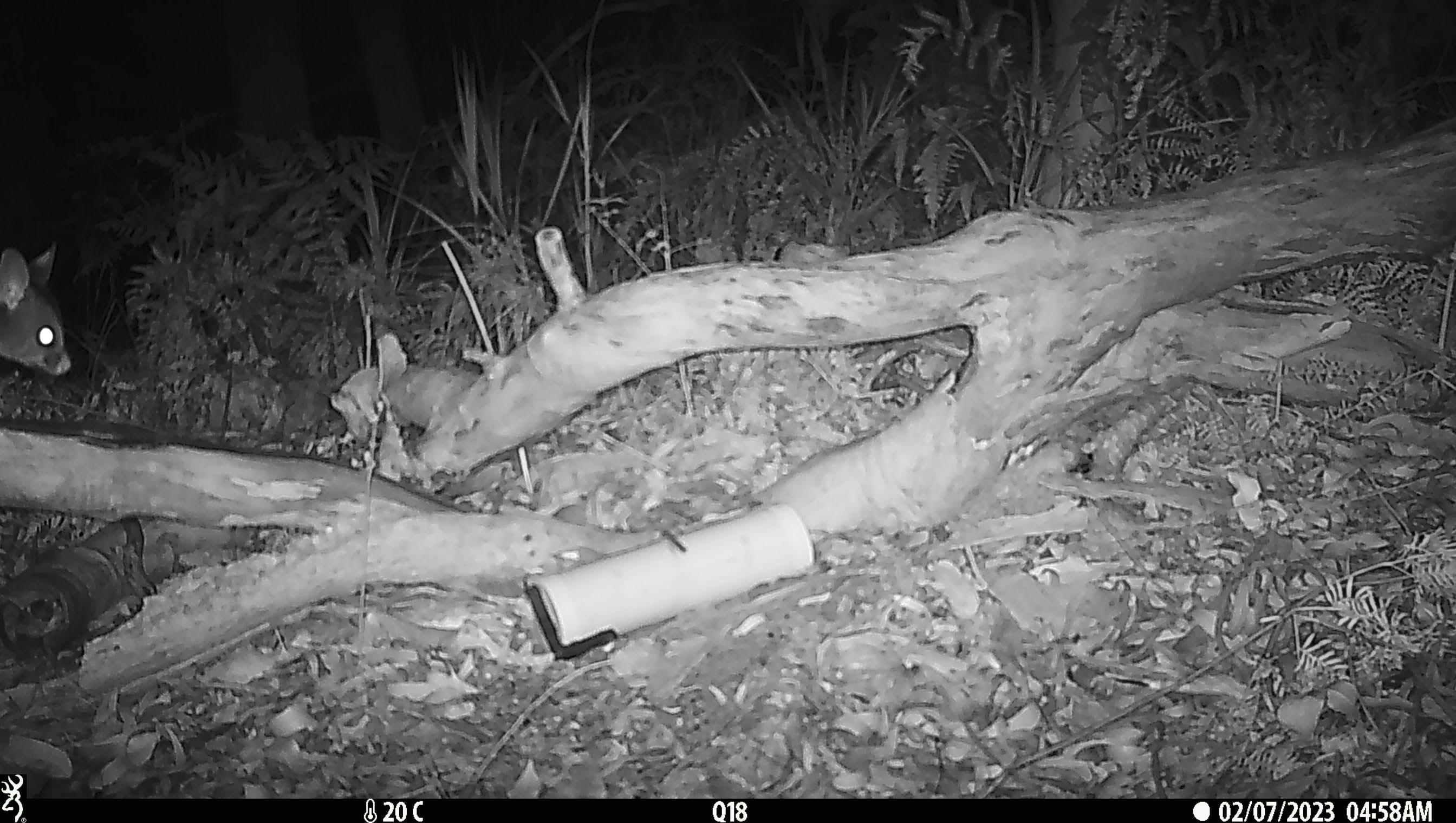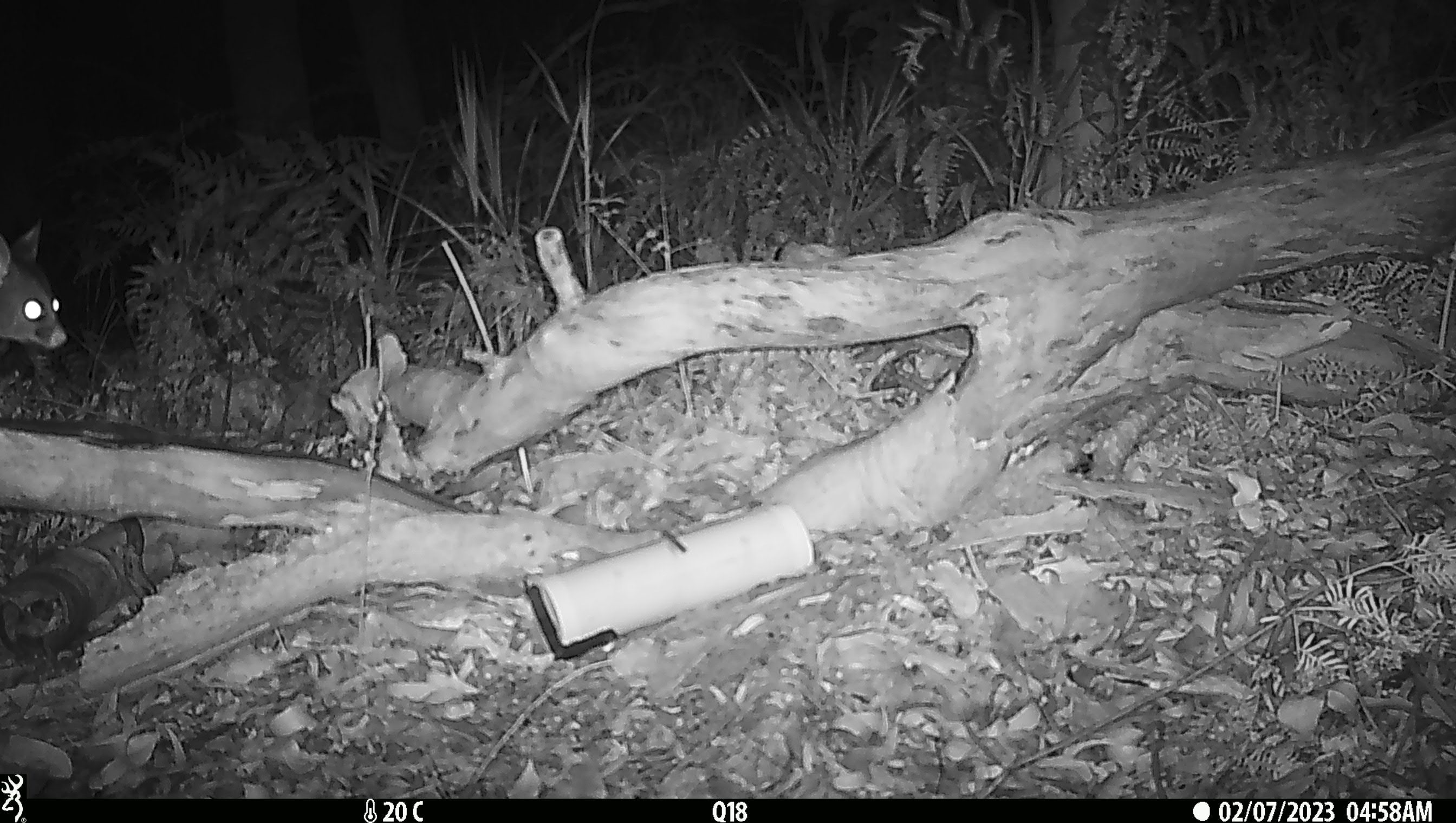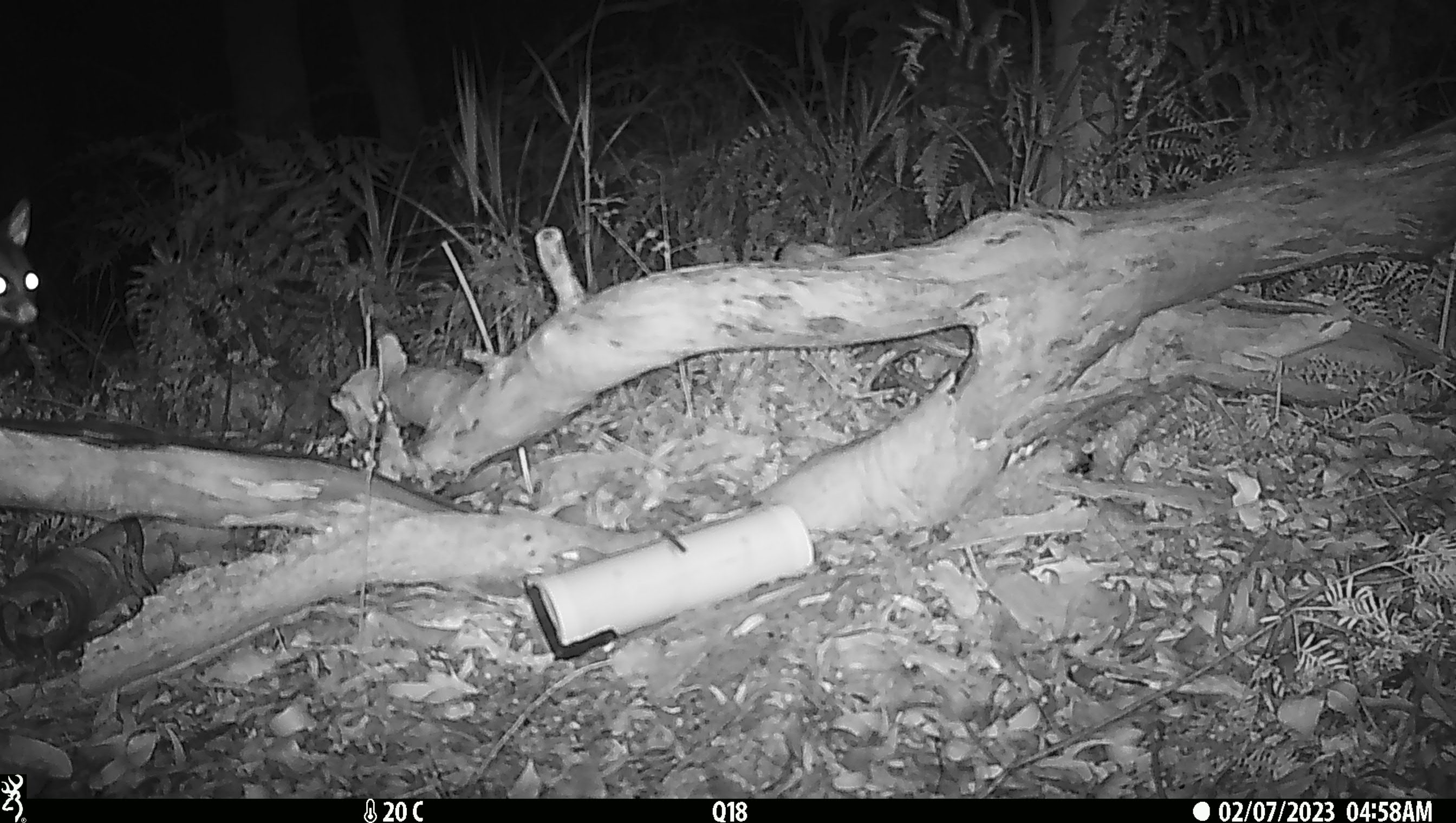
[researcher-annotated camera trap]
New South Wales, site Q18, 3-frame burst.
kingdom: Animalia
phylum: Chordata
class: Mammalia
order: Diprotodontia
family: Phalangeridae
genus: Trichosurus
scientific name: Trichosurus vulpecula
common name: common brushtail possum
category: possum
Possum (common brushtail possum) (Trichosurus vulpecula).